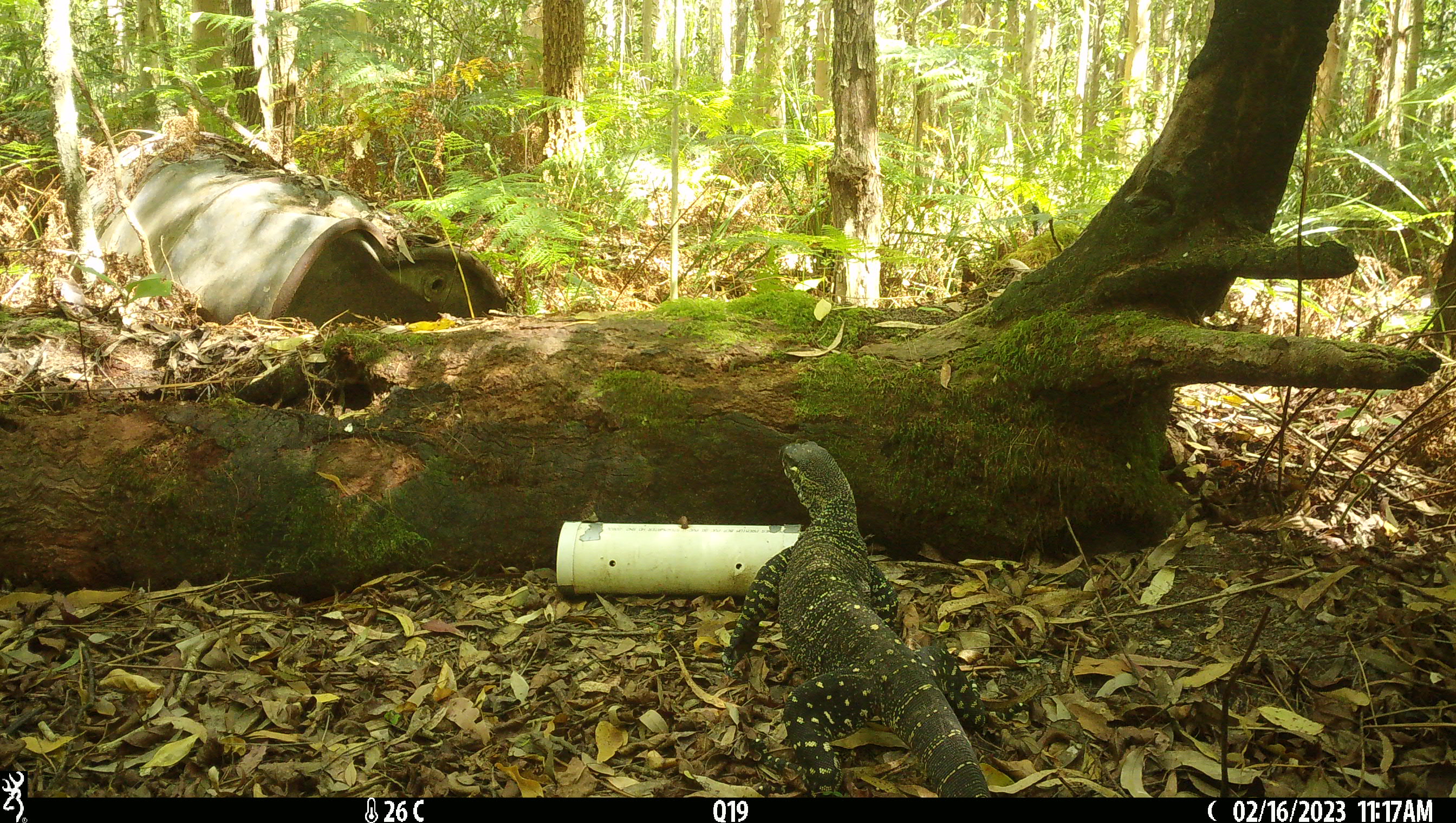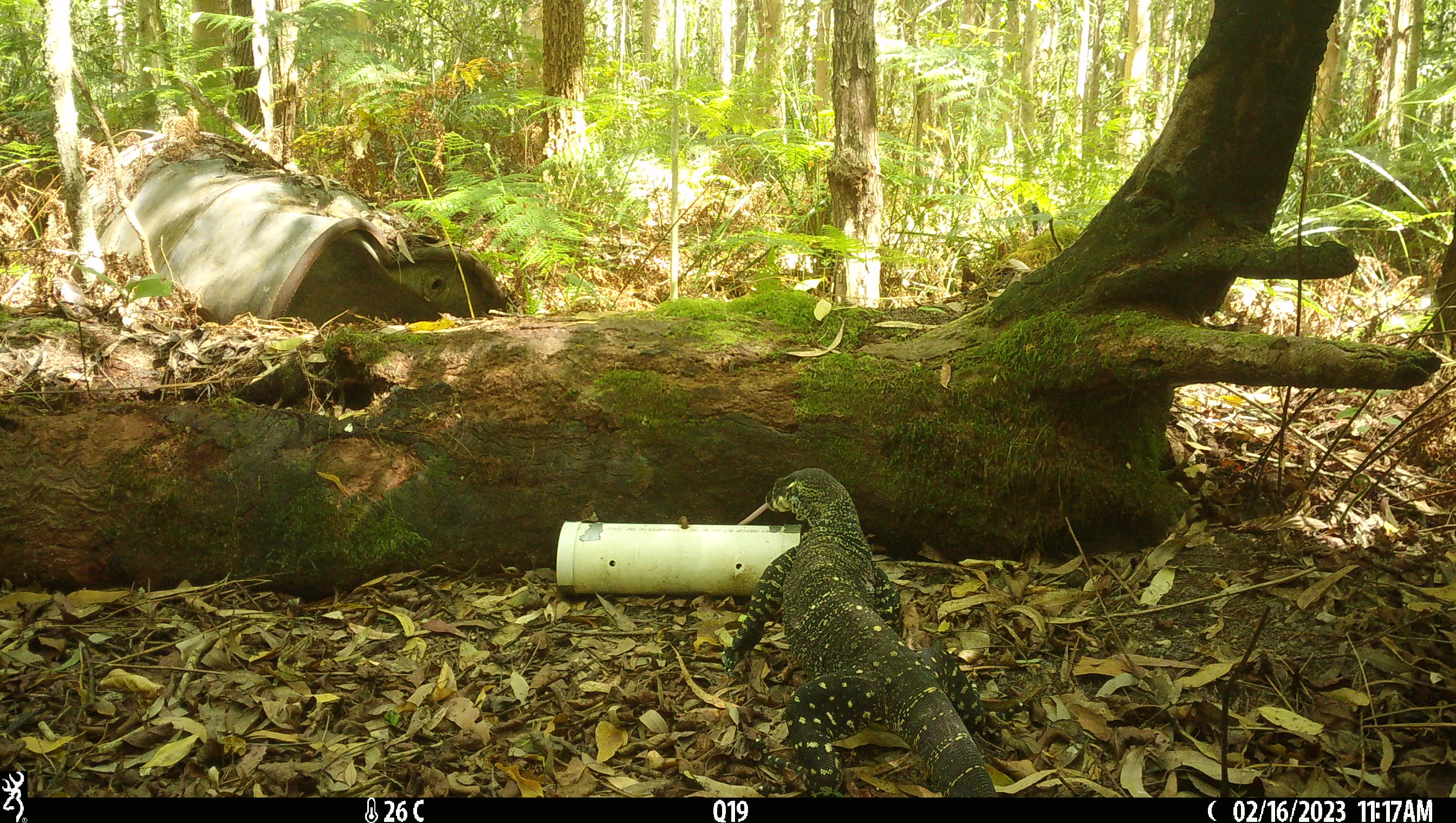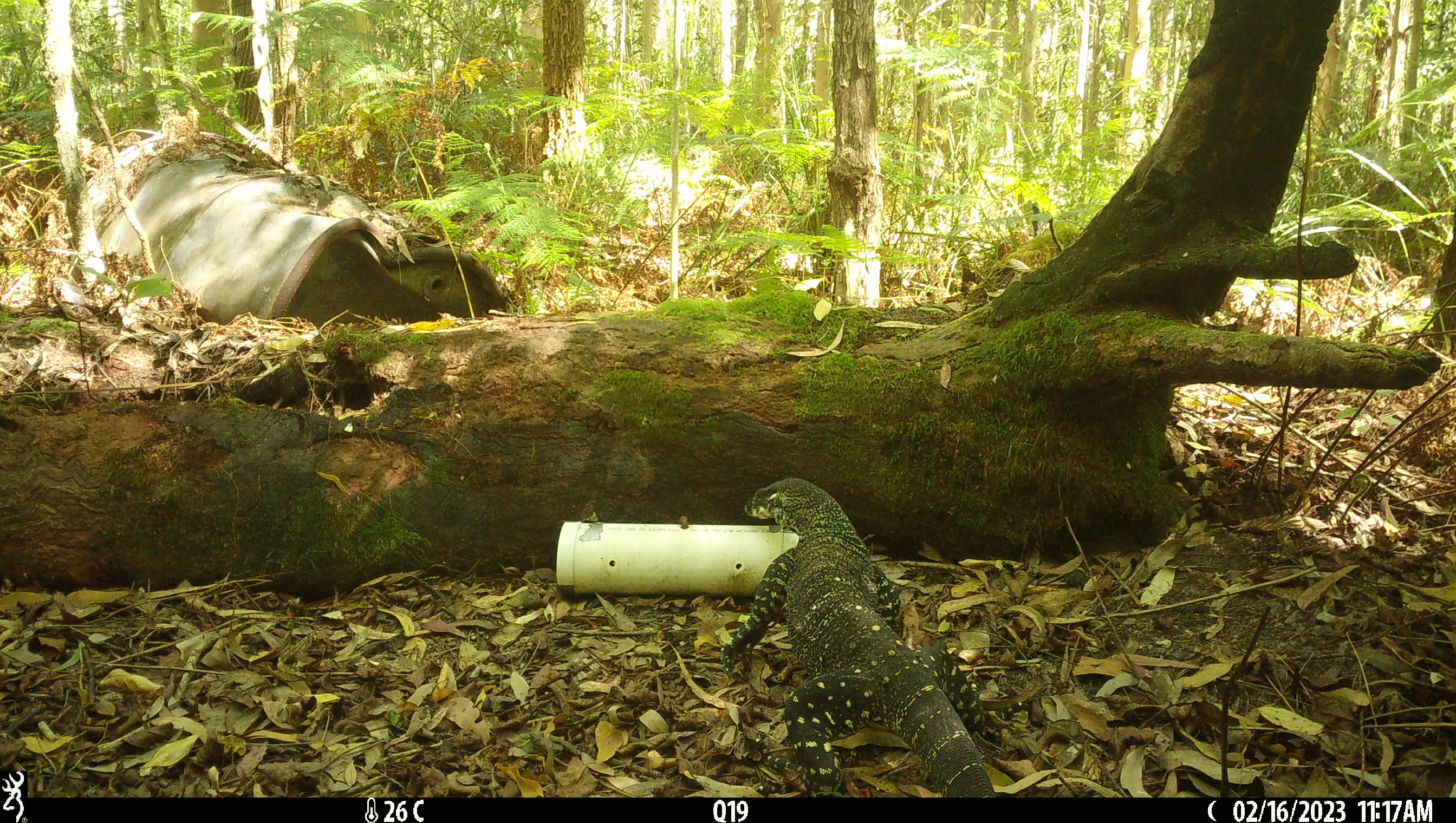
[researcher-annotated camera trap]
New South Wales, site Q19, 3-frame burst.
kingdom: Animalia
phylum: Chordata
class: Reptilia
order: Squamata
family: Varanidae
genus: Varanus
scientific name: Varanus varius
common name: lace monitor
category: goanna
Goanna (lace monitor) (Varanus varius).